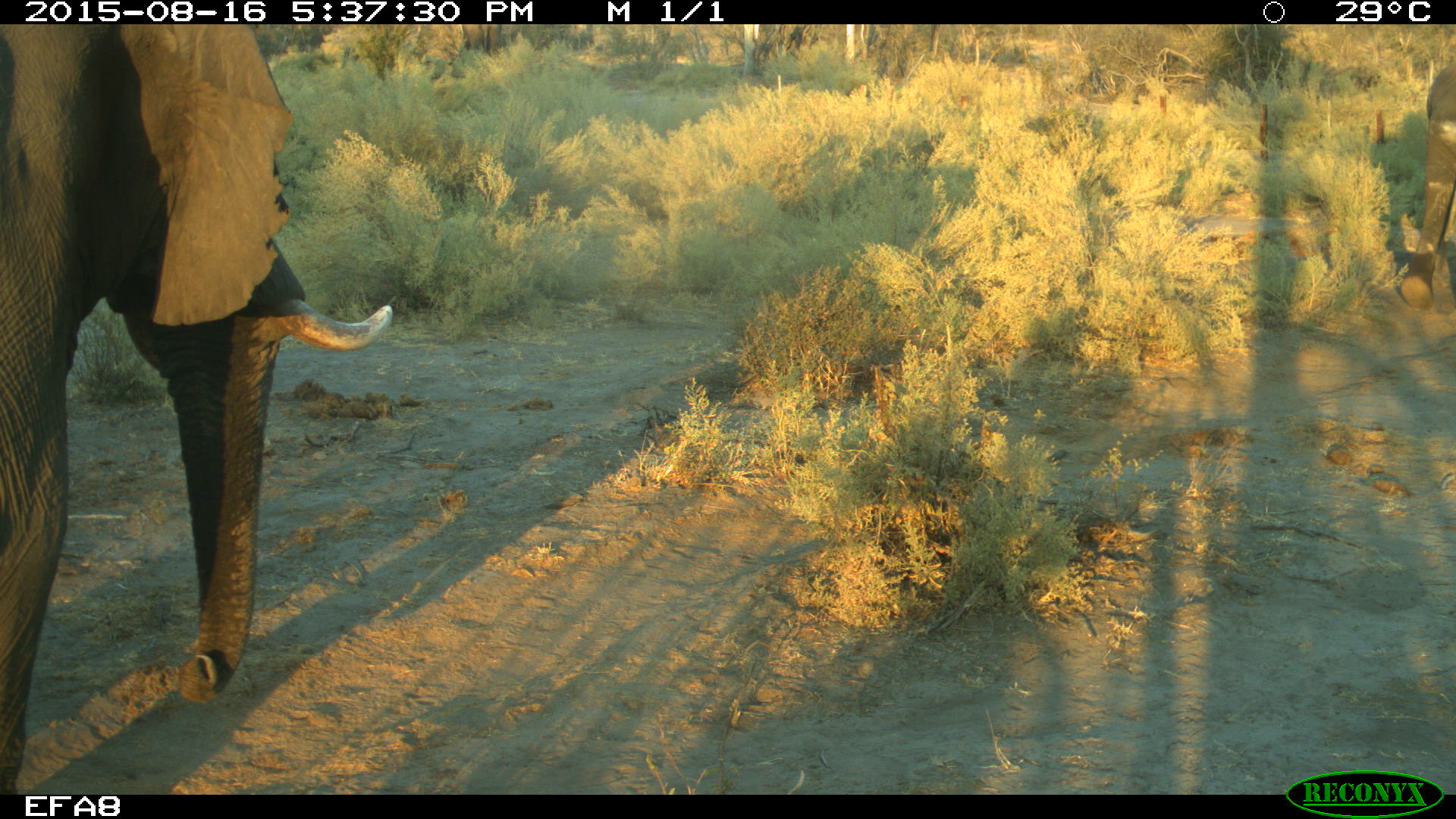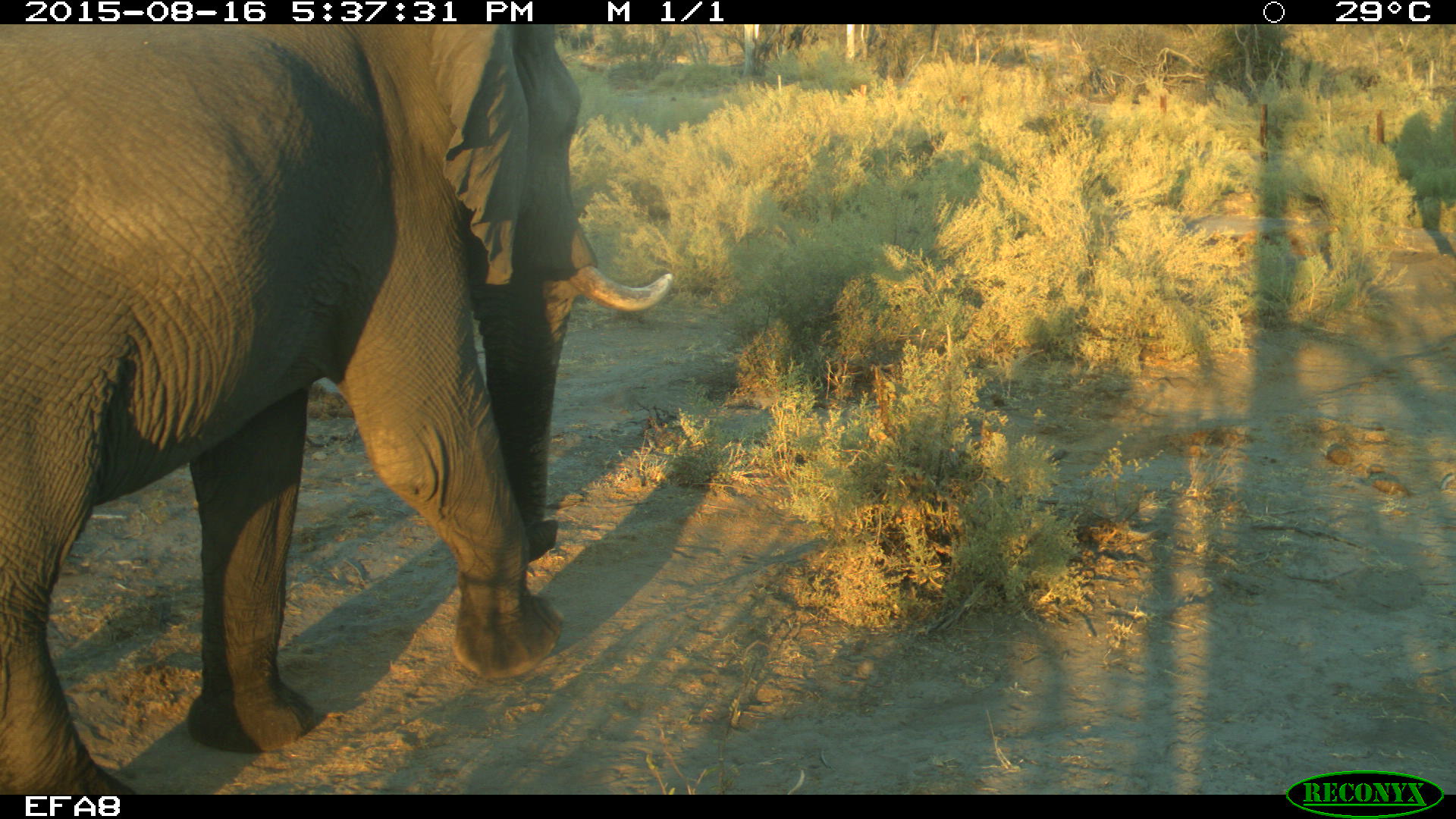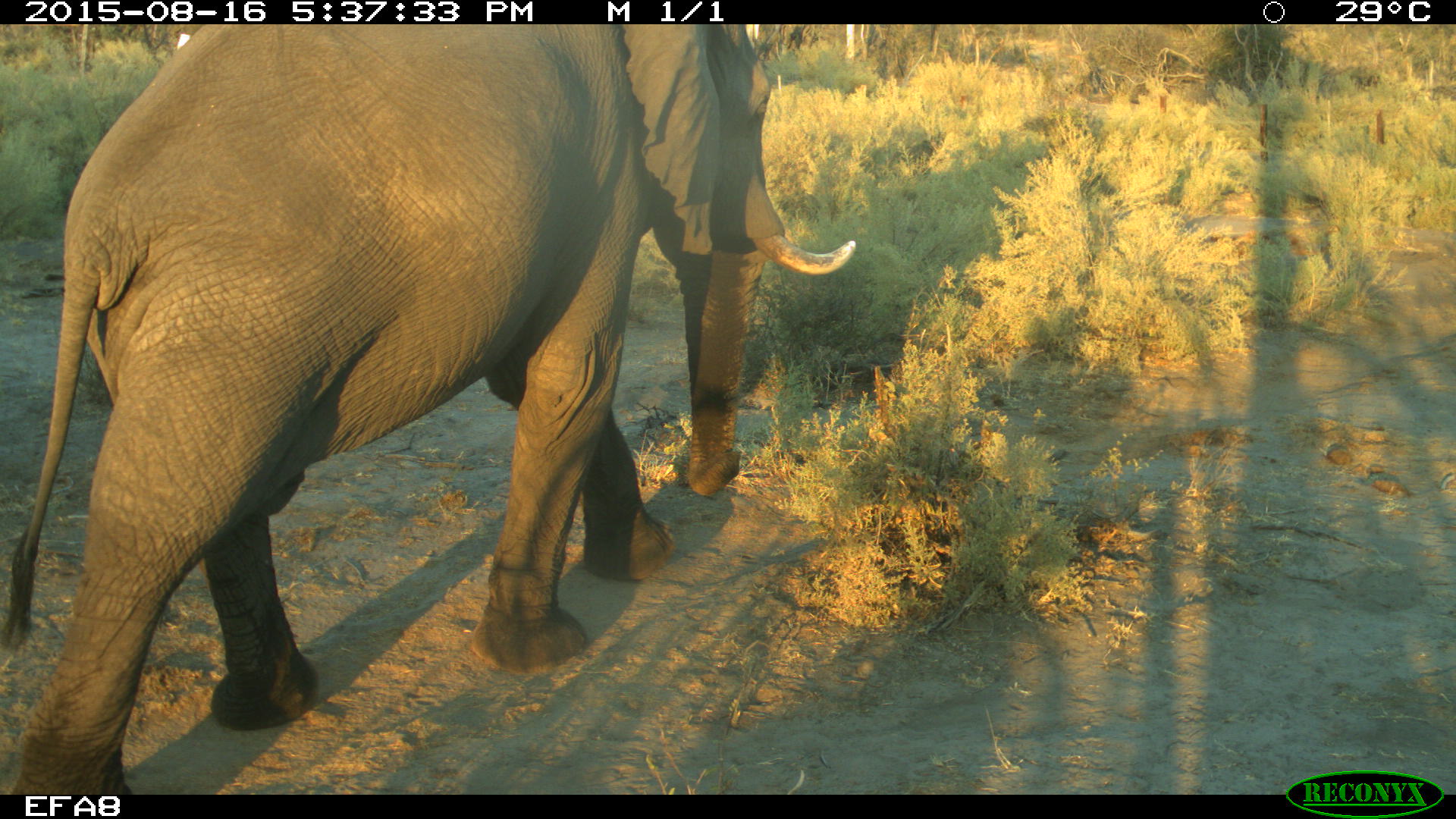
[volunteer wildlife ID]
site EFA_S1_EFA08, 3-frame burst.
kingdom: Animalia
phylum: Chordata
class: Mammalia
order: Proboscidea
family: Elephantidae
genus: Loxodonta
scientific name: Loxodonta africana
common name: african bush elephant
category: elephant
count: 1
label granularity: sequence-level